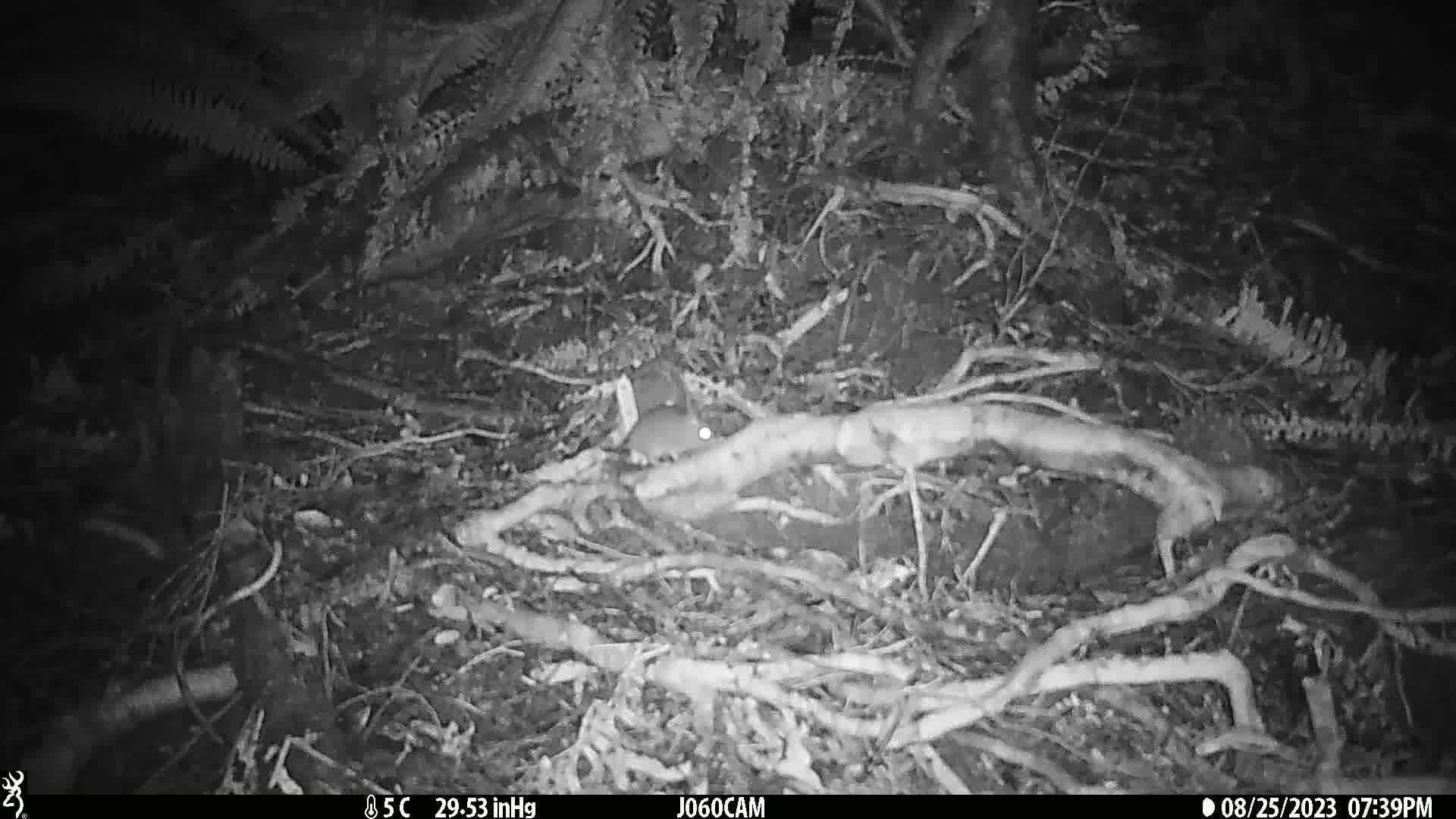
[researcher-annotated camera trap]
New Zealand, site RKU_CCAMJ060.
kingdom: Animalia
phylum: Chordata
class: Mammalia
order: Rodentia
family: Muridae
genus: Rattus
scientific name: Rattus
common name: rat